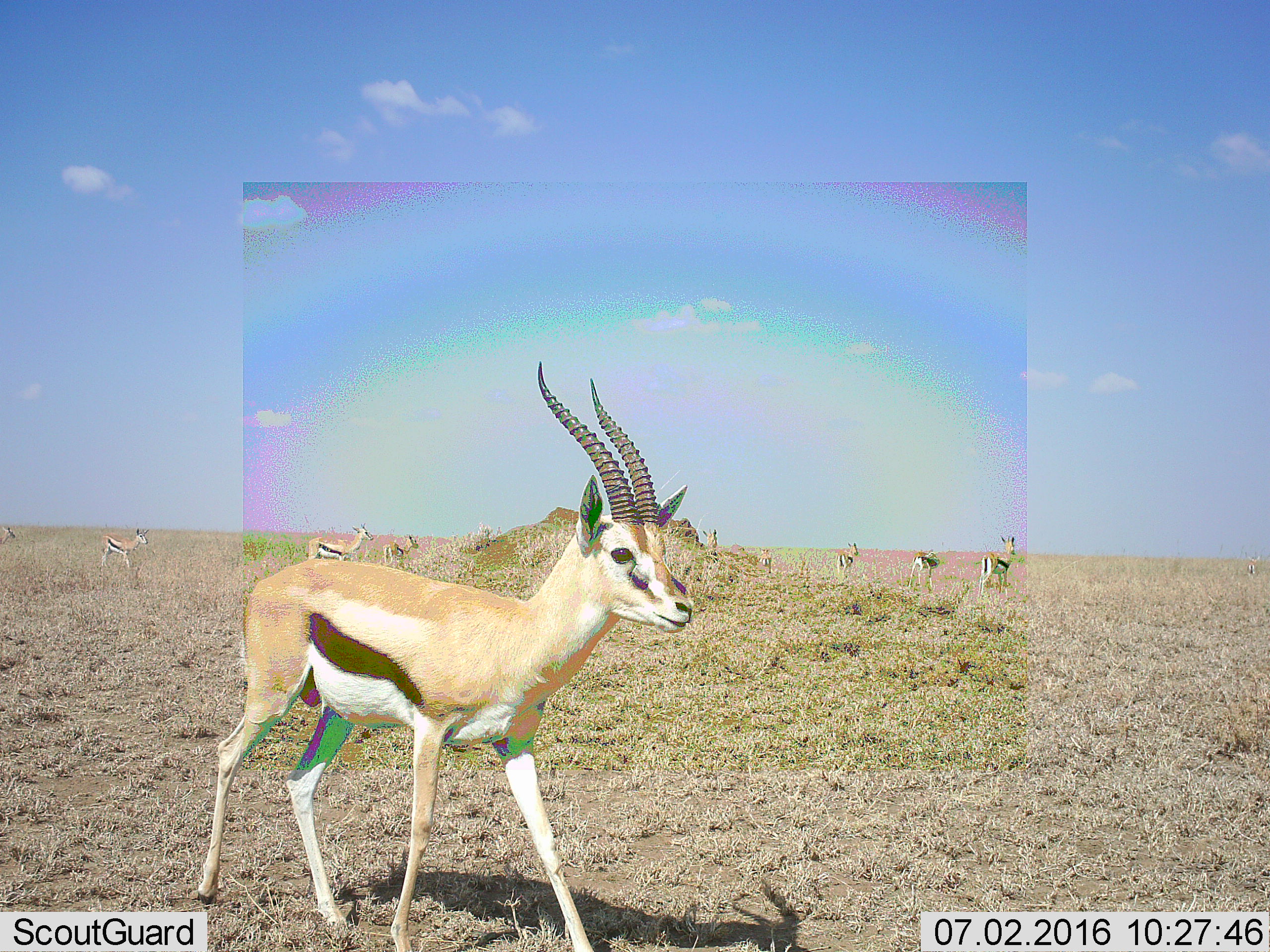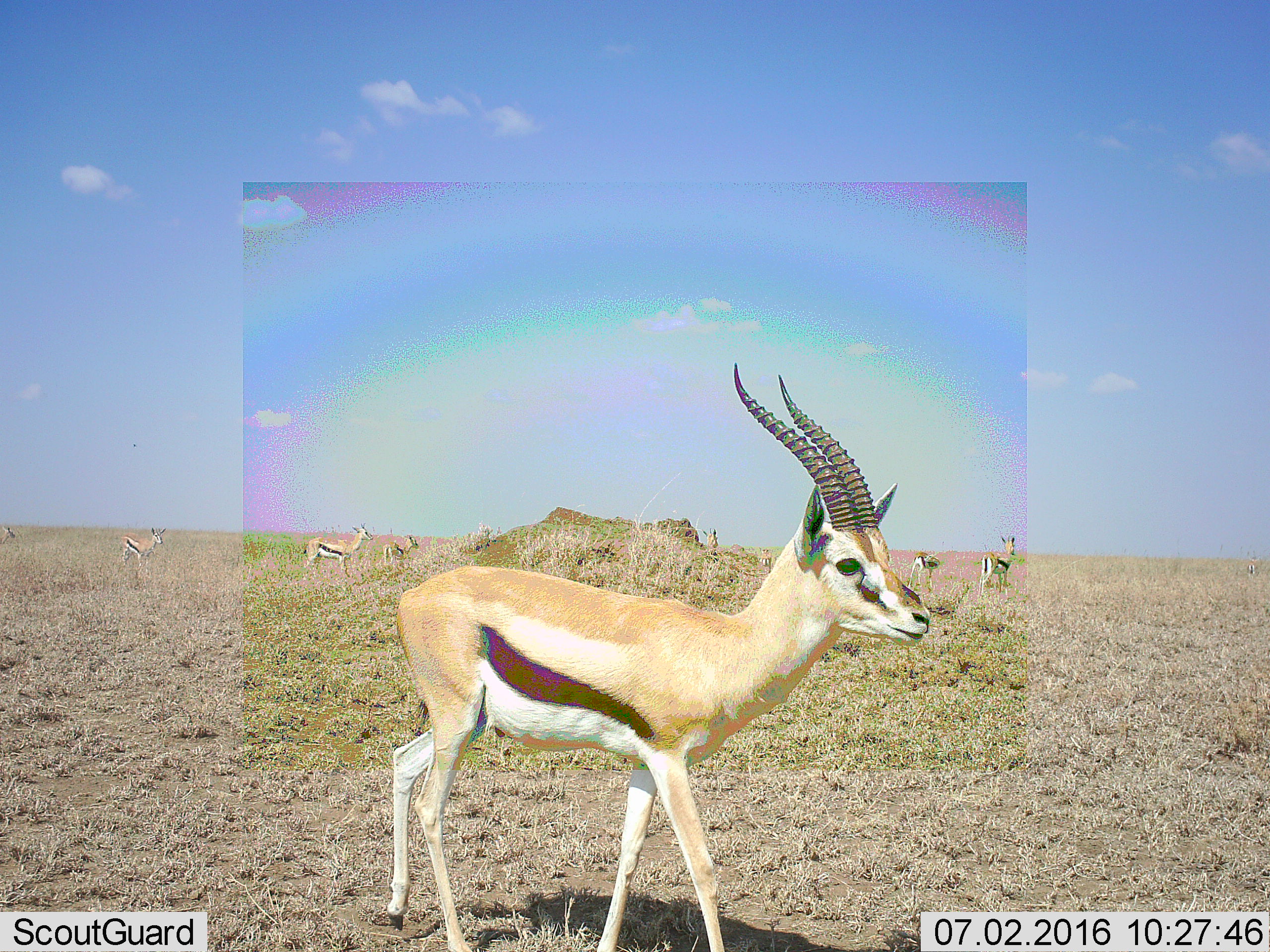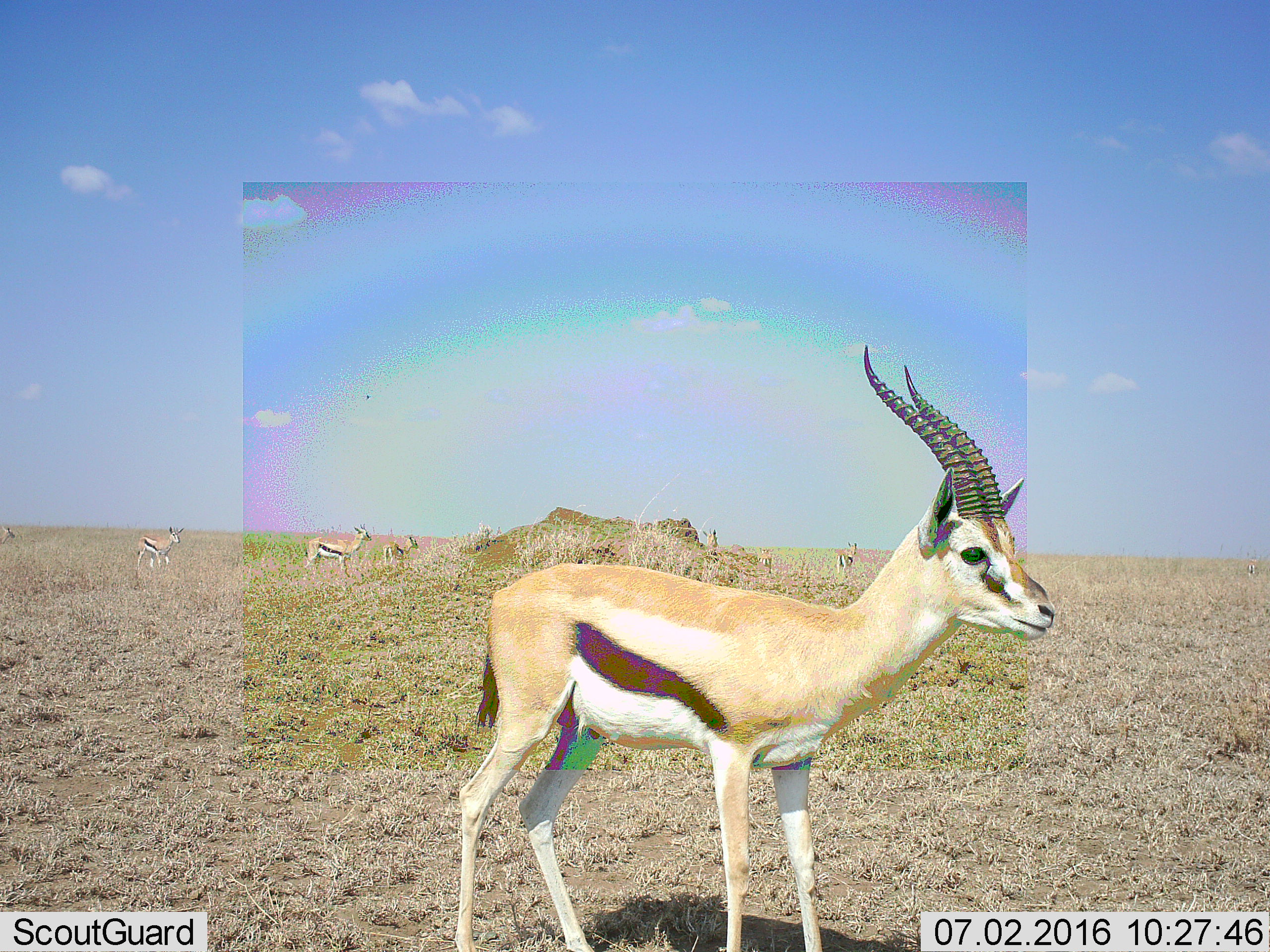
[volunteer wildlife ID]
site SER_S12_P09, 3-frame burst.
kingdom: Animalia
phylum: Chordata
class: Mammalia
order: Artiodactyla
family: Bovidae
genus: Eudorcas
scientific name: Eudorcas thomsonii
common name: thomson's gazelle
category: gazellethomsons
Gazellethomsons (thomson's gazelle) (Eudorcas thomsonii), count 10. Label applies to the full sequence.